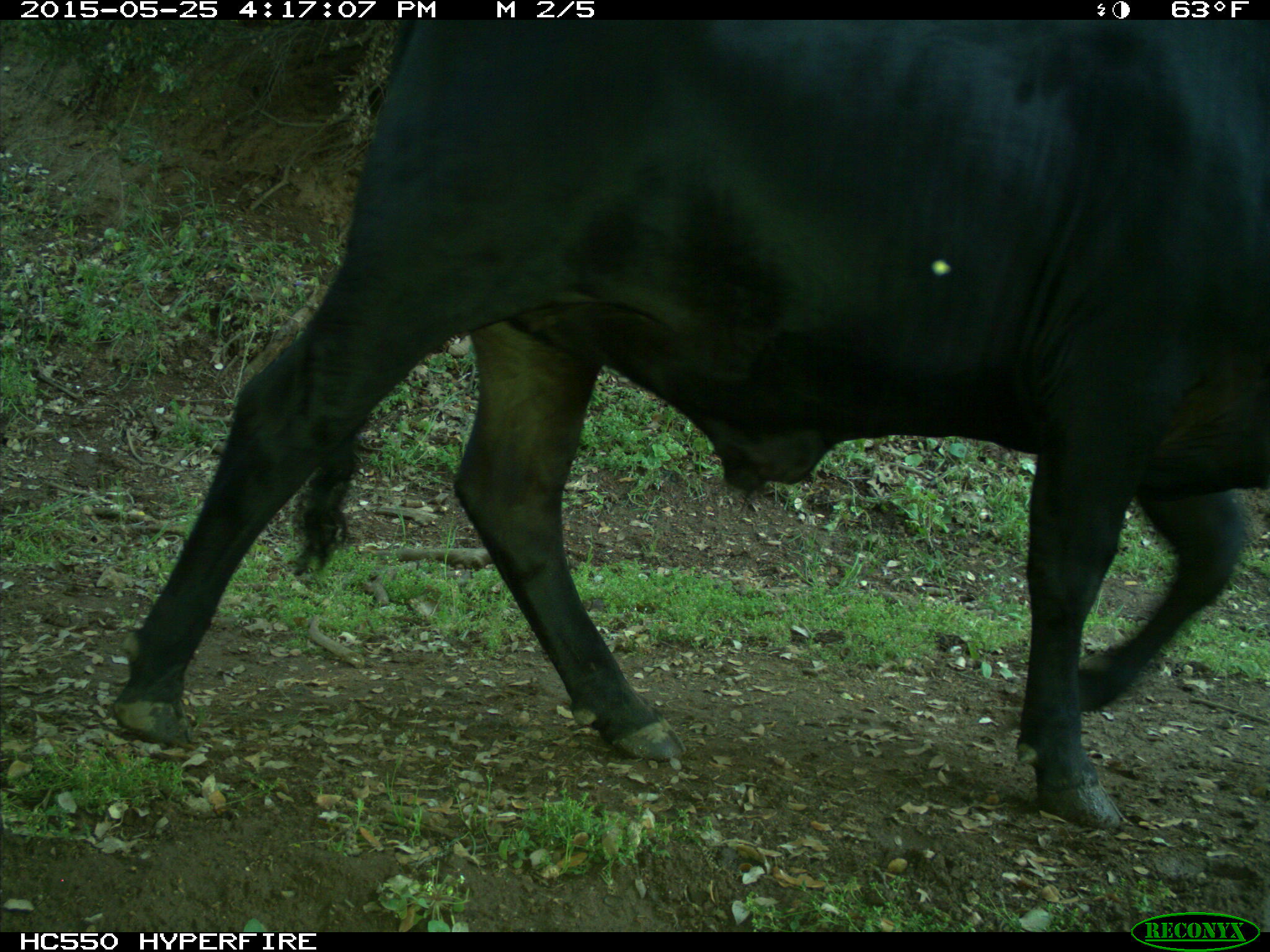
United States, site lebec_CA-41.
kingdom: Animalia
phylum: Chordata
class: Mammalia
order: Artiodactyla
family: Bovidae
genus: Bos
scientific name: Bos taurus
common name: domestic cow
Bos taurus (domestic cow).